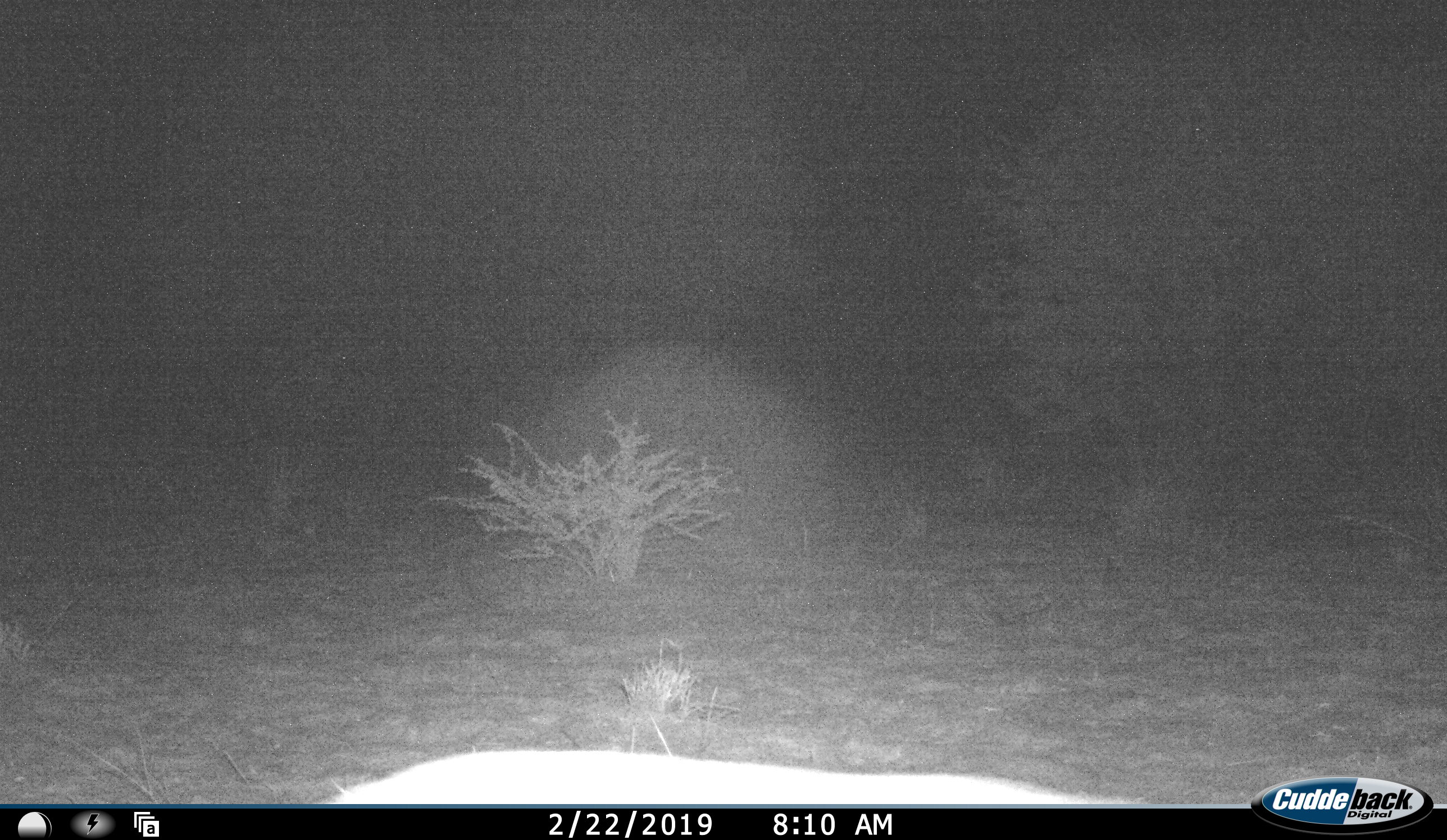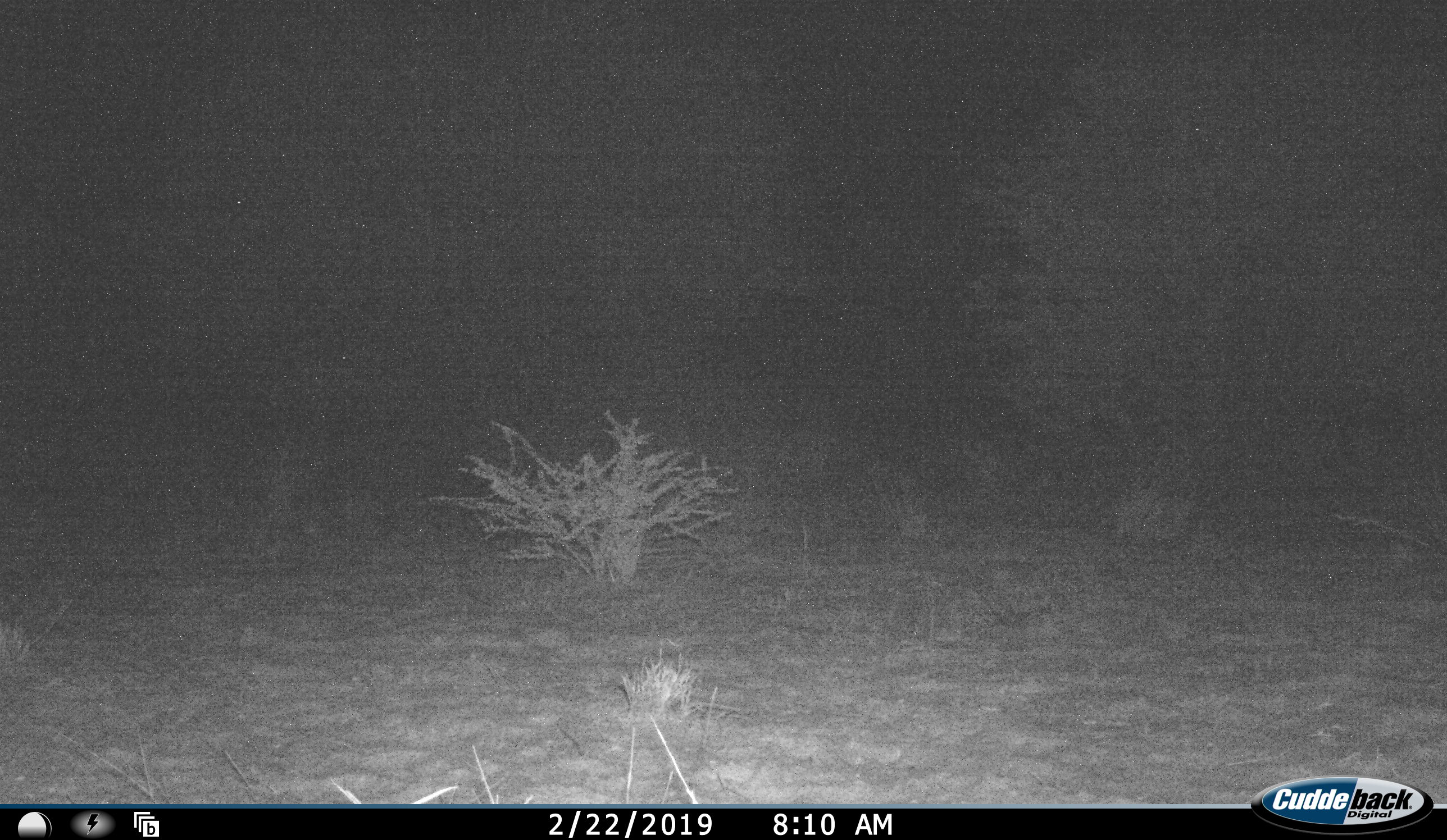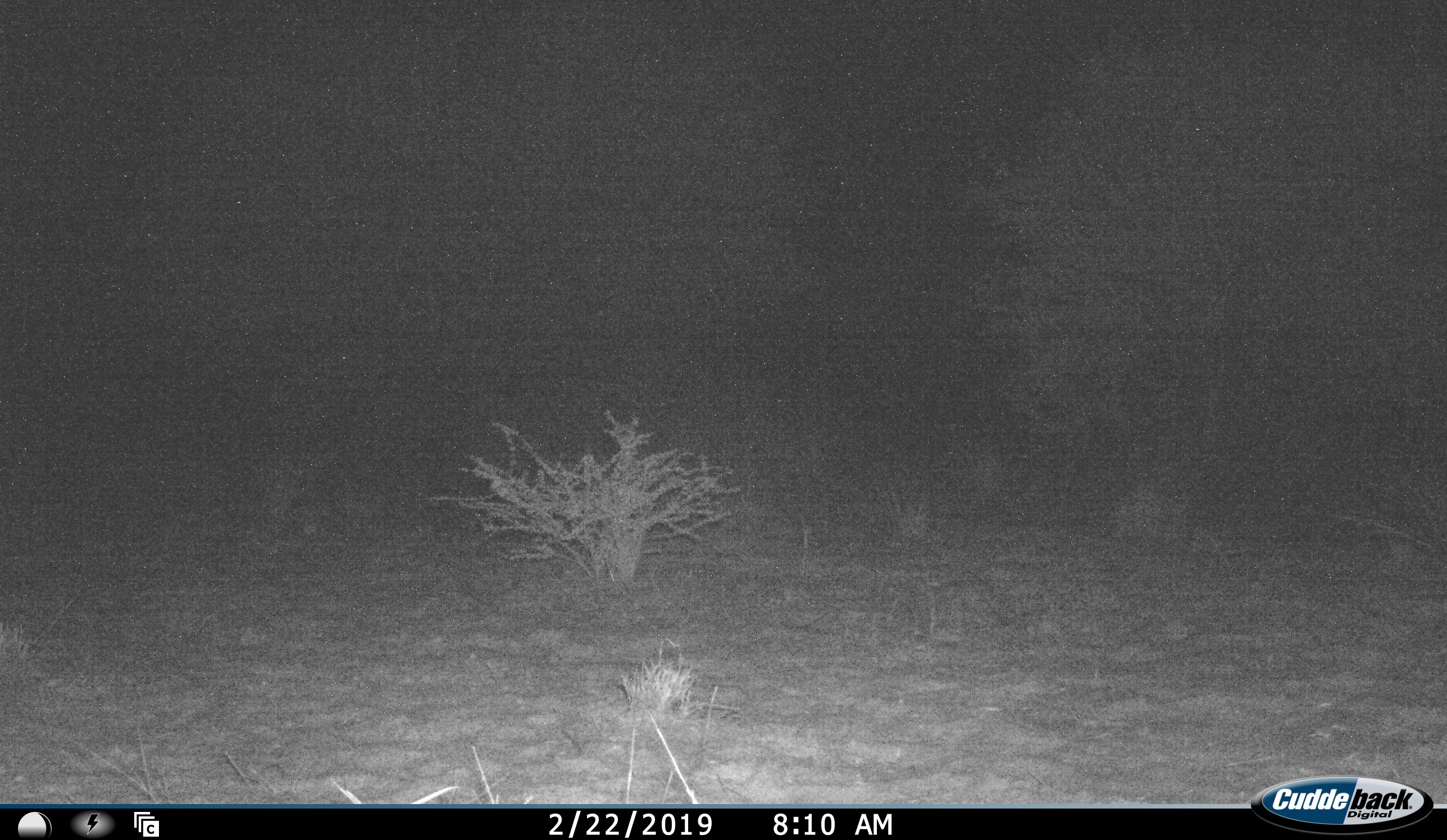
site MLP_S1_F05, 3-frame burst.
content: unidentified animal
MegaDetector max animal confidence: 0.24